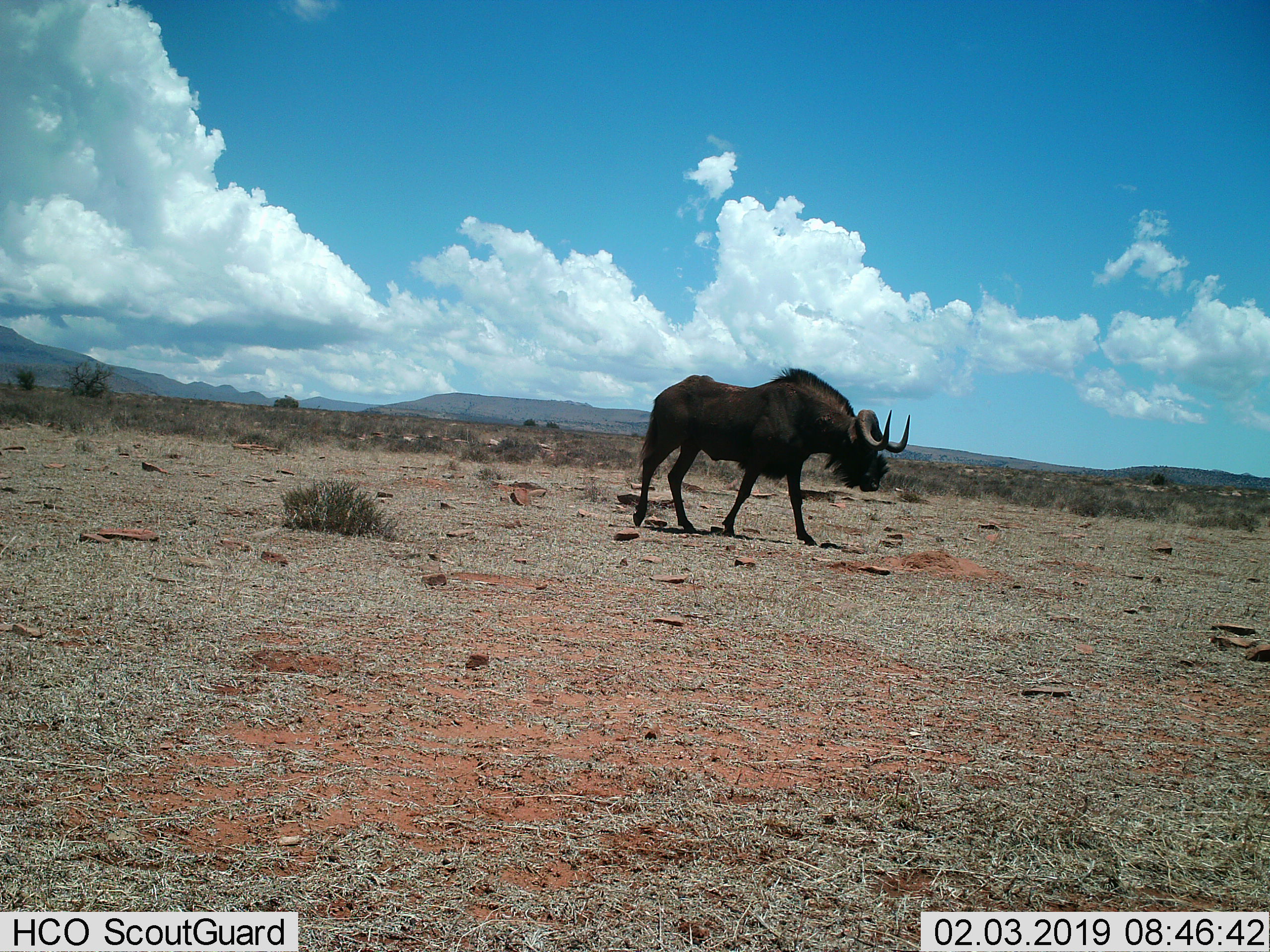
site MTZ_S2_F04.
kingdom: Animalia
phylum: Chordata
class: Mammalia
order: Artiodactyla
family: Bovidae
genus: Connochaetes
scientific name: Connochaetes gnou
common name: black wildebeest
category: wildebeestblack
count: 1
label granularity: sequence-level